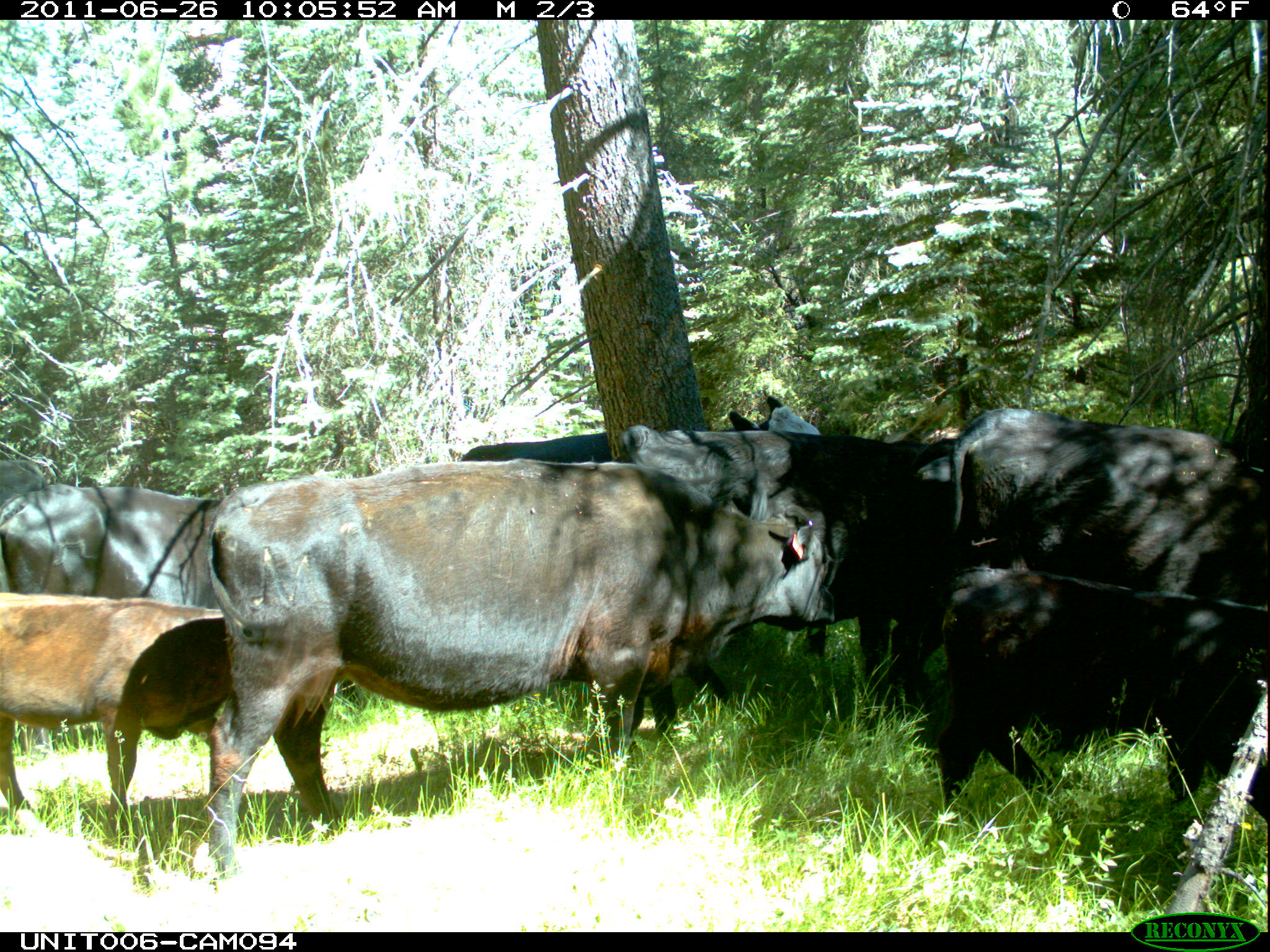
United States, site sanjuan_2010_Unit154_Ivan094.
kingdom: Animalia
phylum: Chordata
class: Mammalia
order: Artiodactyla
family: Bovidae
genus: Bos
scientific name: Bos taurus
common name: domestic cow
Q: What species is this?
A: Bos taurus (domestic cow).